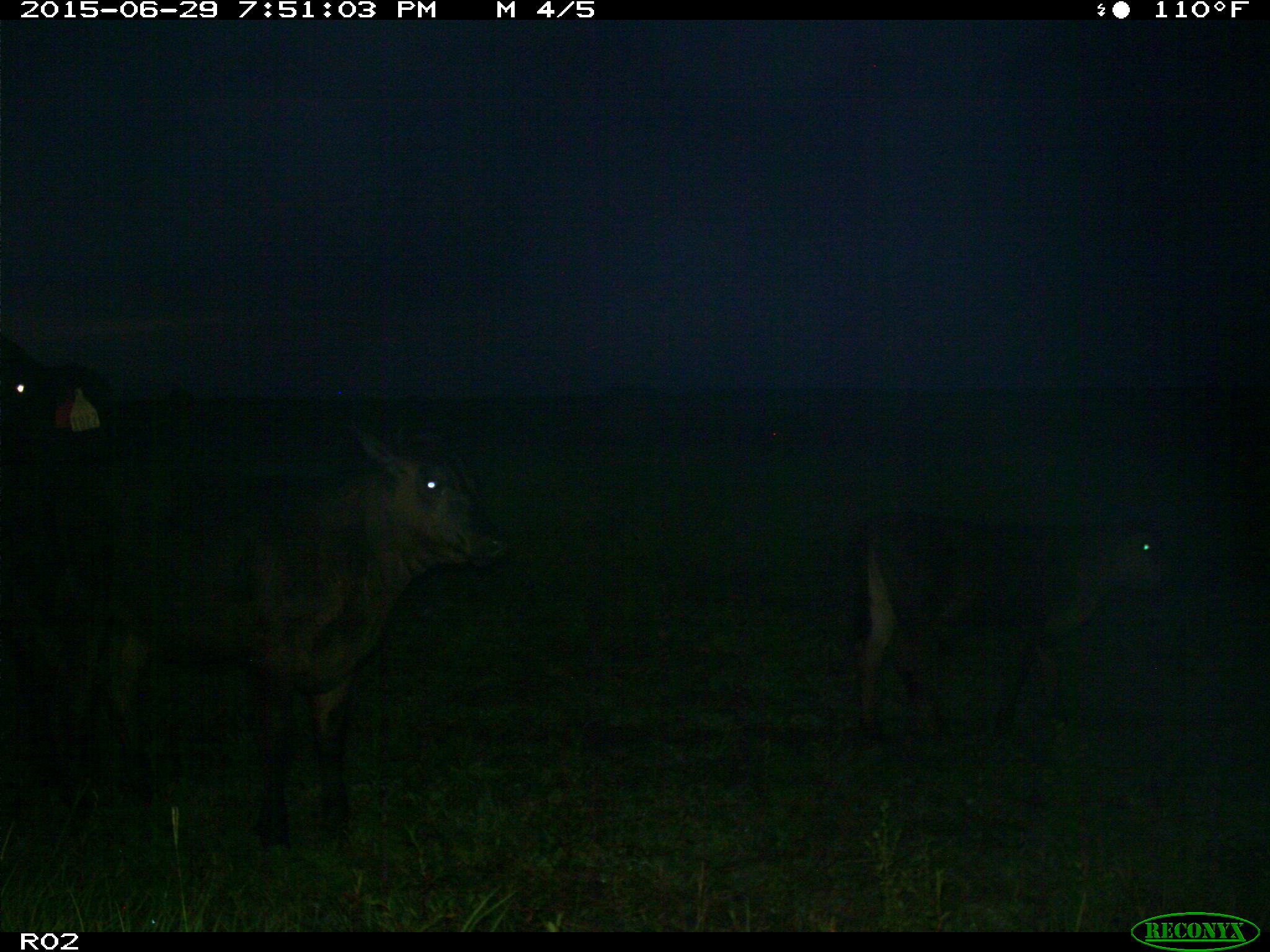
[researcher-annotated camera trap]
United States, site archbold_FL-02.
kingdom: Animalia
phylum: Chordata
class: Mammalia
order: Artiodactyla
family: Bovidae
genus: Bos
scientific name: Bos taurus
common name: domestic cow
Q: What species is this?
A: Bos taurus (domestic cow).